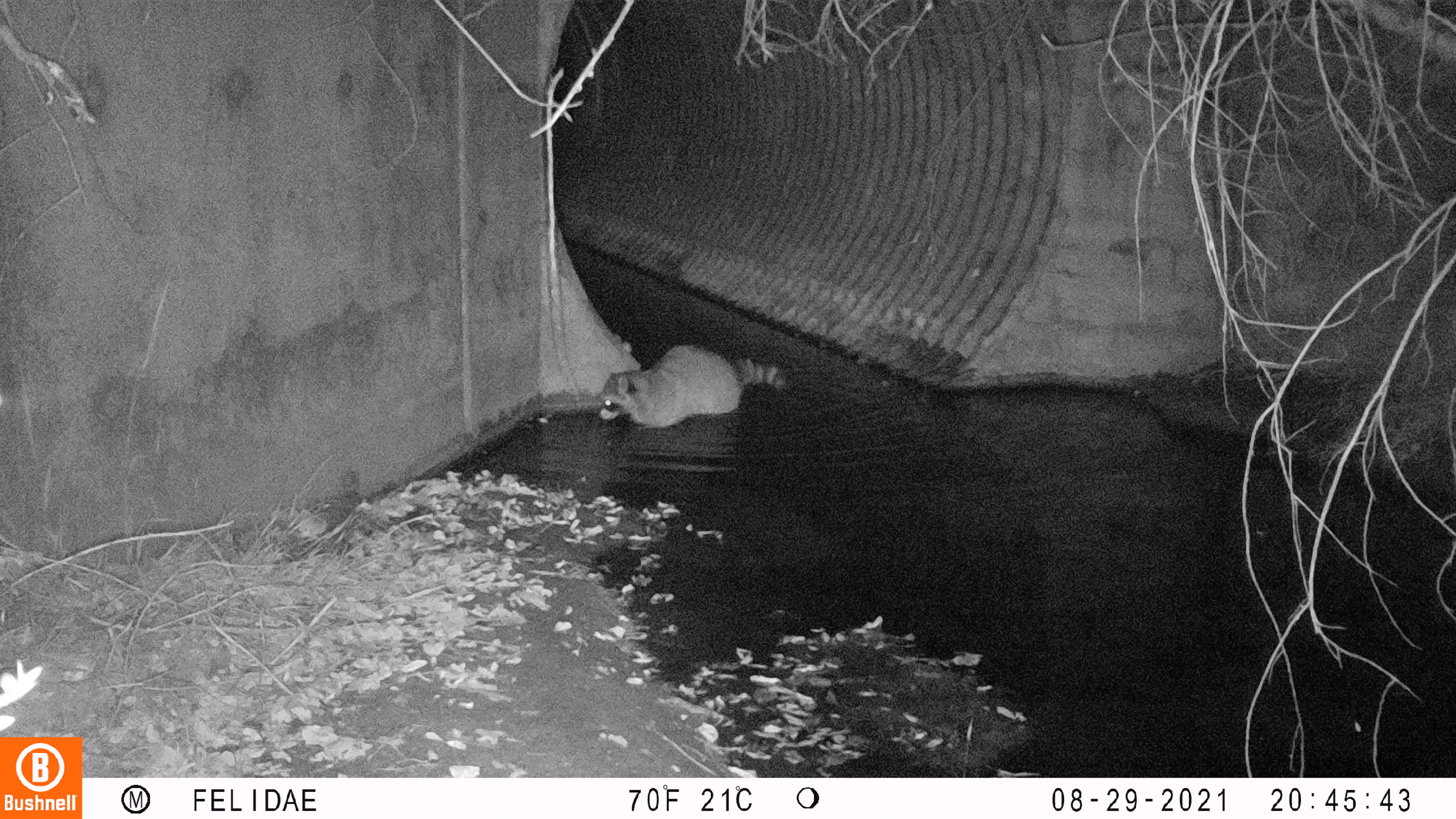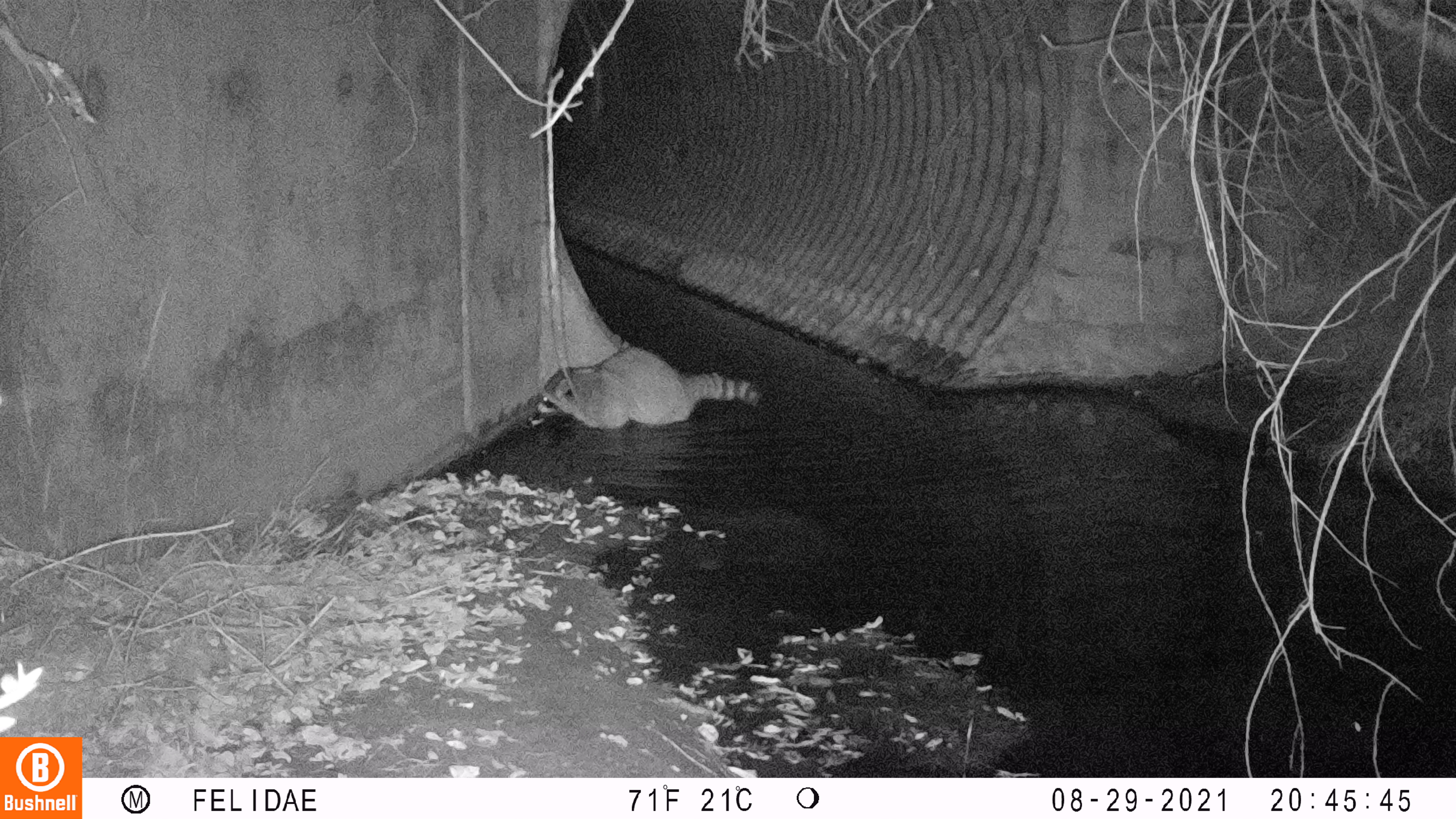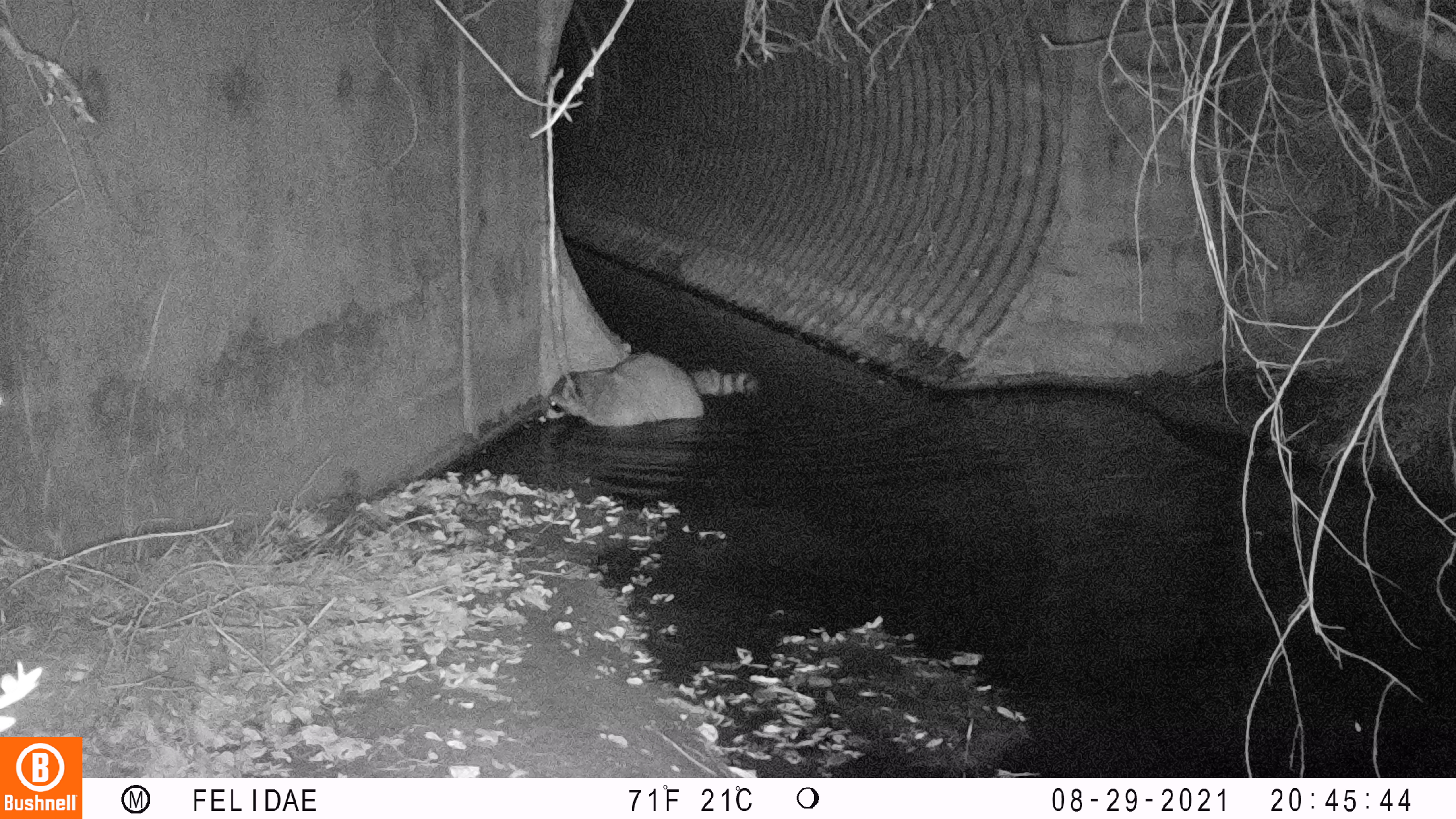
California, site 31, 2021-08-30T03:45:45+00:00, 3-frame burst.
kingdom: Animalia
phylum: Chordata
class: Mammalia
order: Carnivora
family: Procyonidae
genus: Procyon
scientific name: Procyon lotor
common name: raccoon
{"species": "raccoon (Procyon lotor)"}